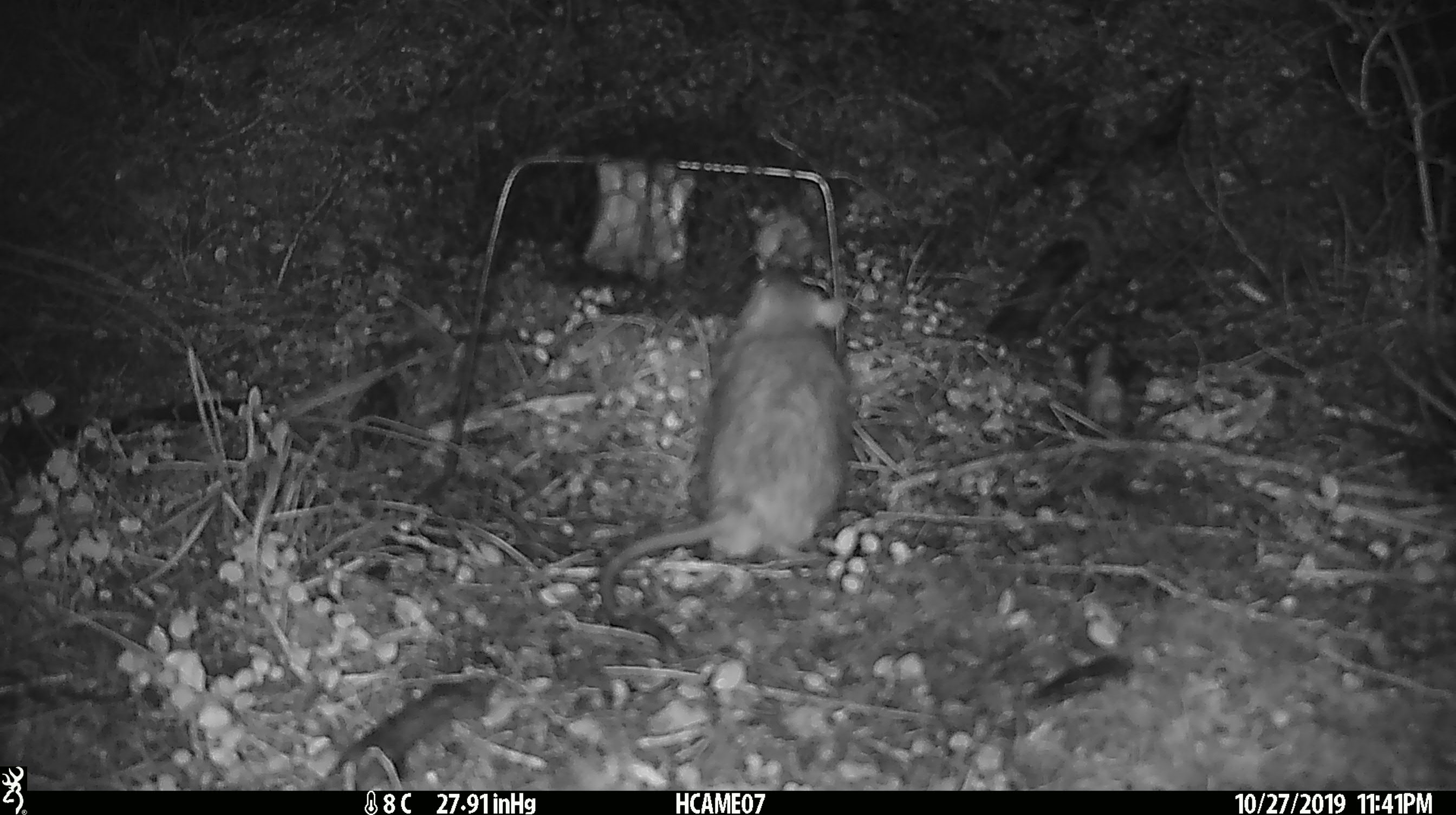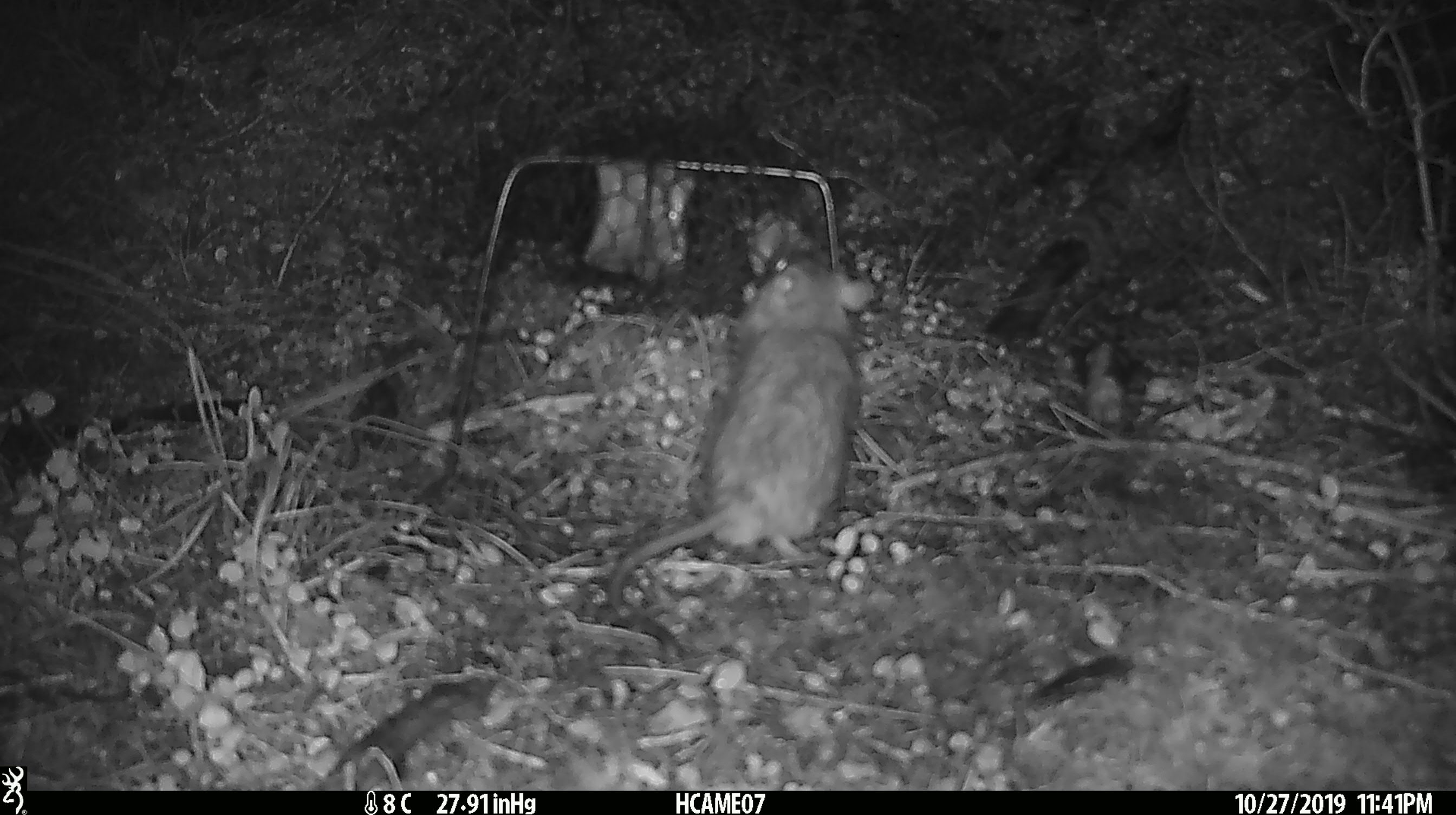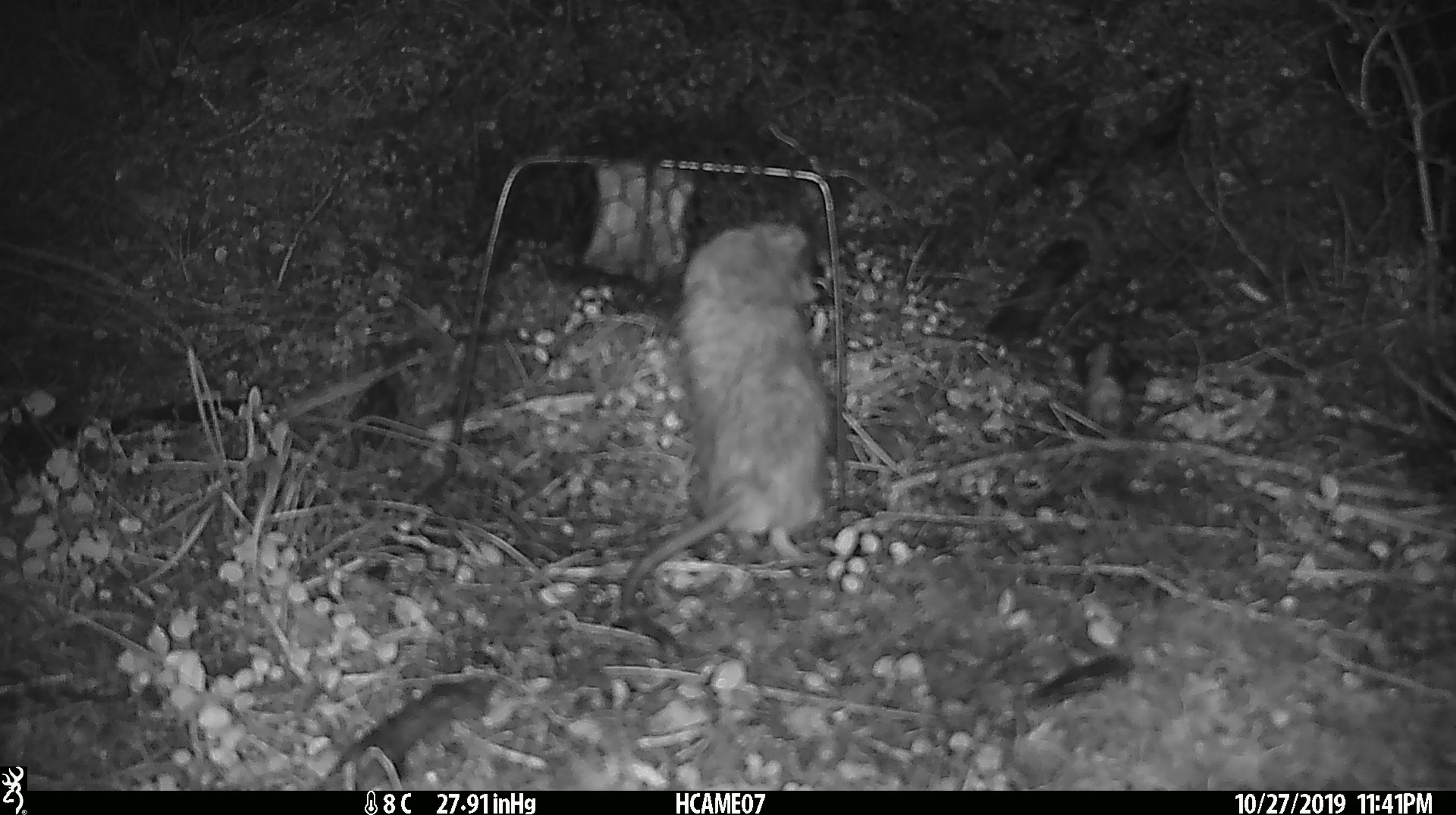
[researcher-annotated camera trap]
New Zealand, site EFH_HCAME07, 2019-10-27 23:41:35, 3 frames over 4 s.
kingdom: Animalia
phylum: Chordata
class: Mammalia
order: Rodentia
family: Muridae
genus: Rattus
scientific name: Rattus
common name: rat